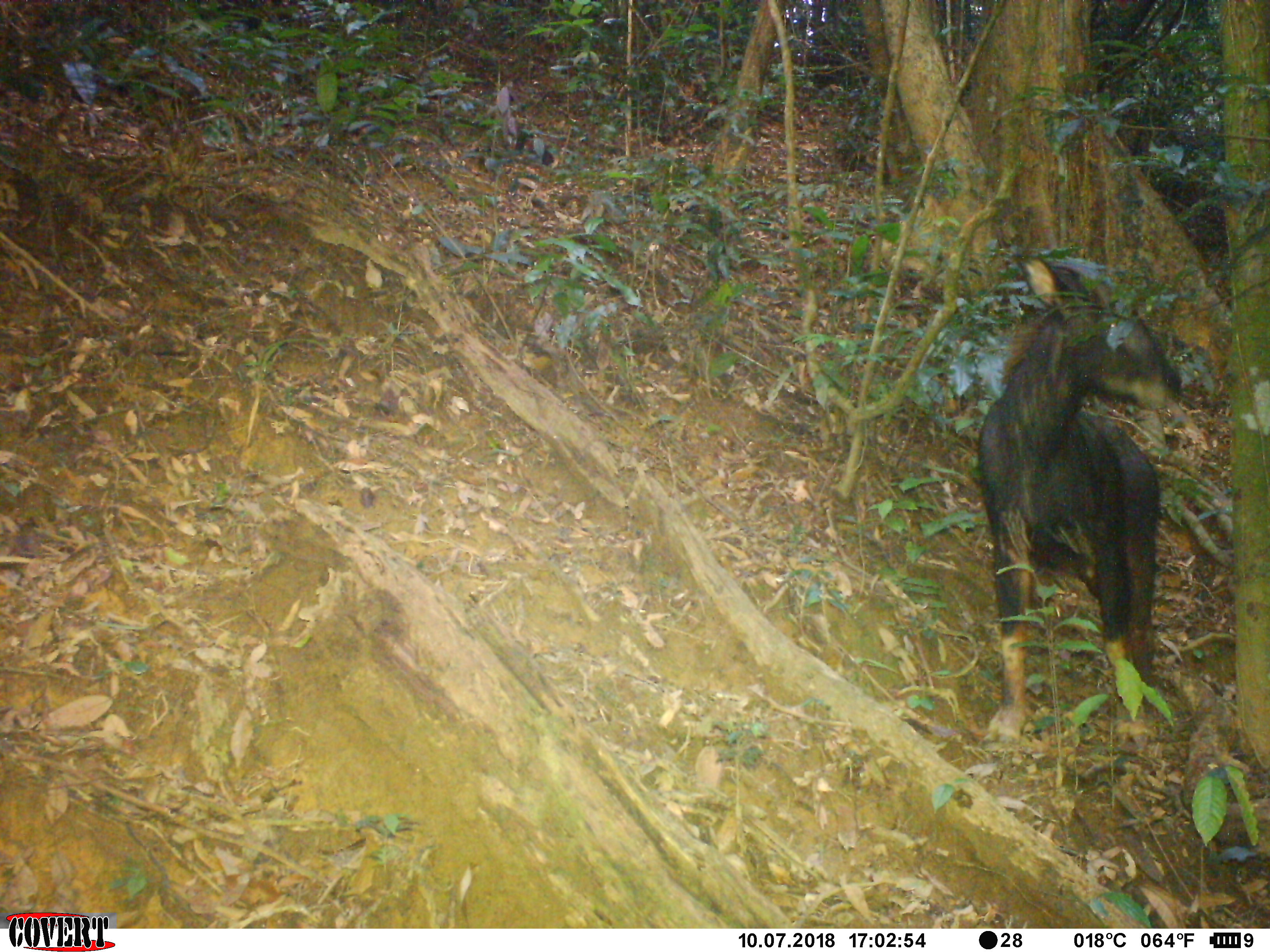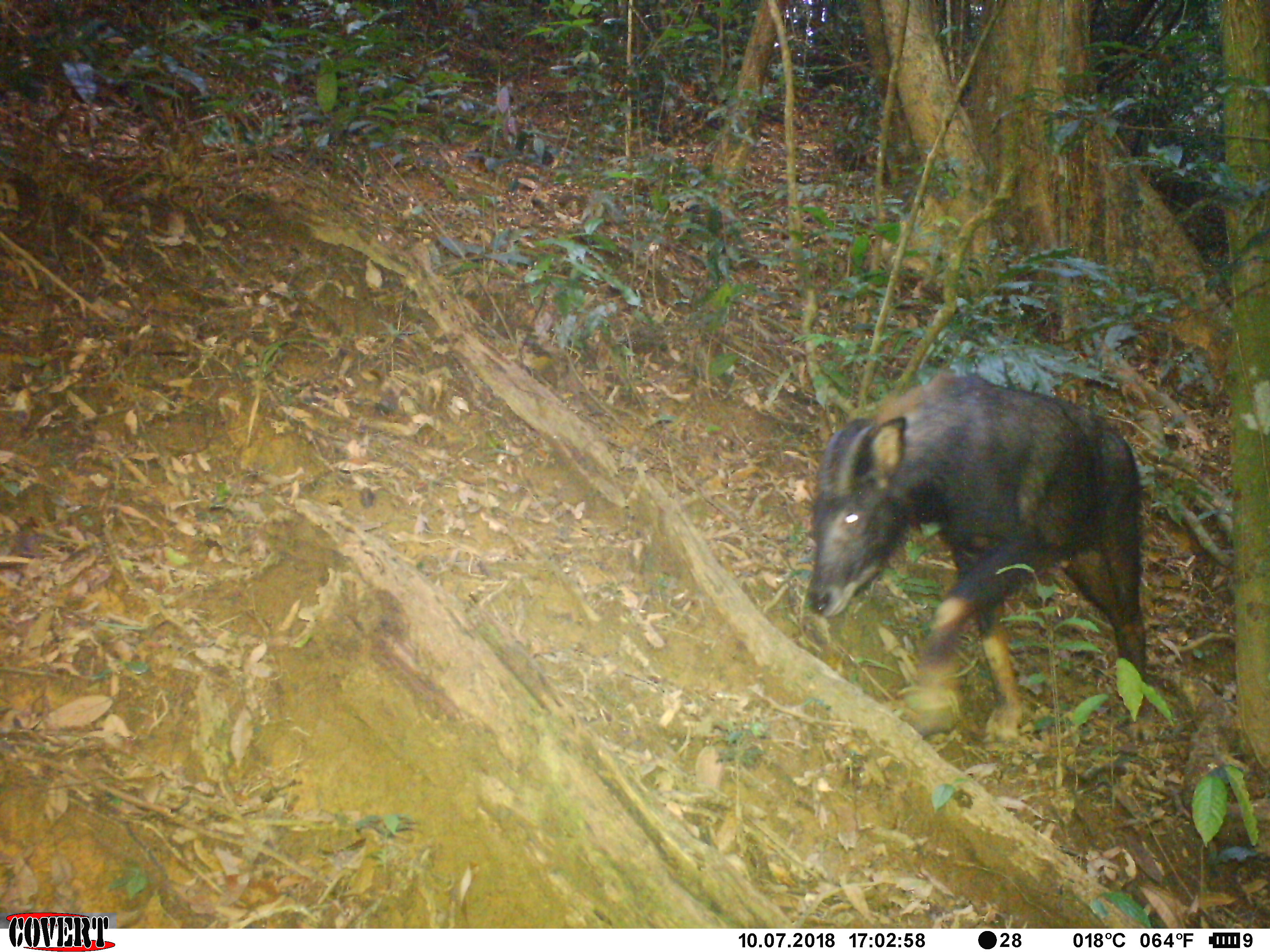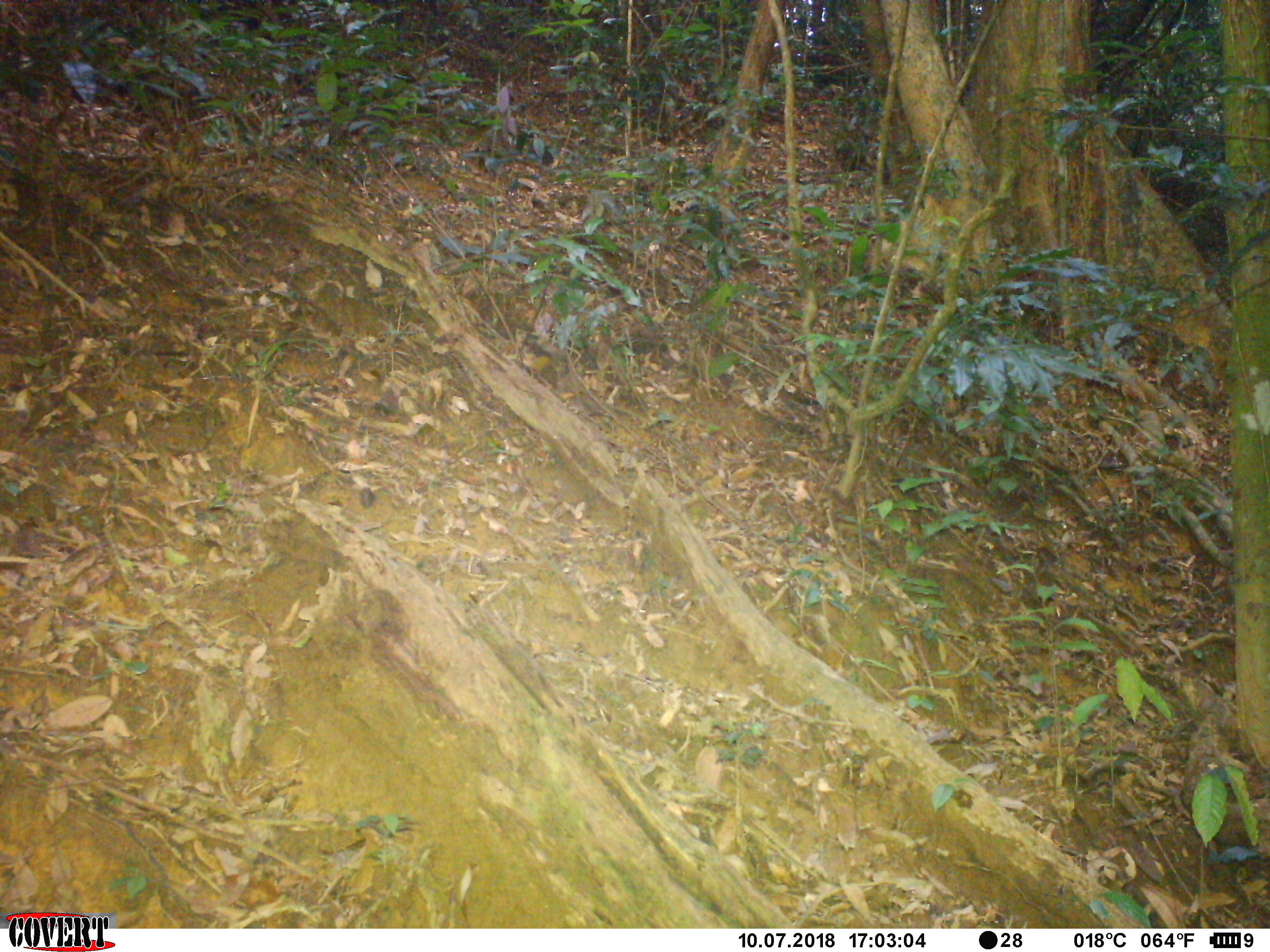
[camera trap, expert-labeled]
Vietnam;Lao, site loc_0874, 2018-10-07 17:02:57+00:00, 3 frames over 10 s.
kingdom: Animalia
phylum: Chordata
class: Mammalia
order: Artiodactyla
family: Bovidae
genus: Capricornis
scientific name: Capricornis sumatraensis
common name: chinese serow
Chinese serow (Capricornis sumatraensis). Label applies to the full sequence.